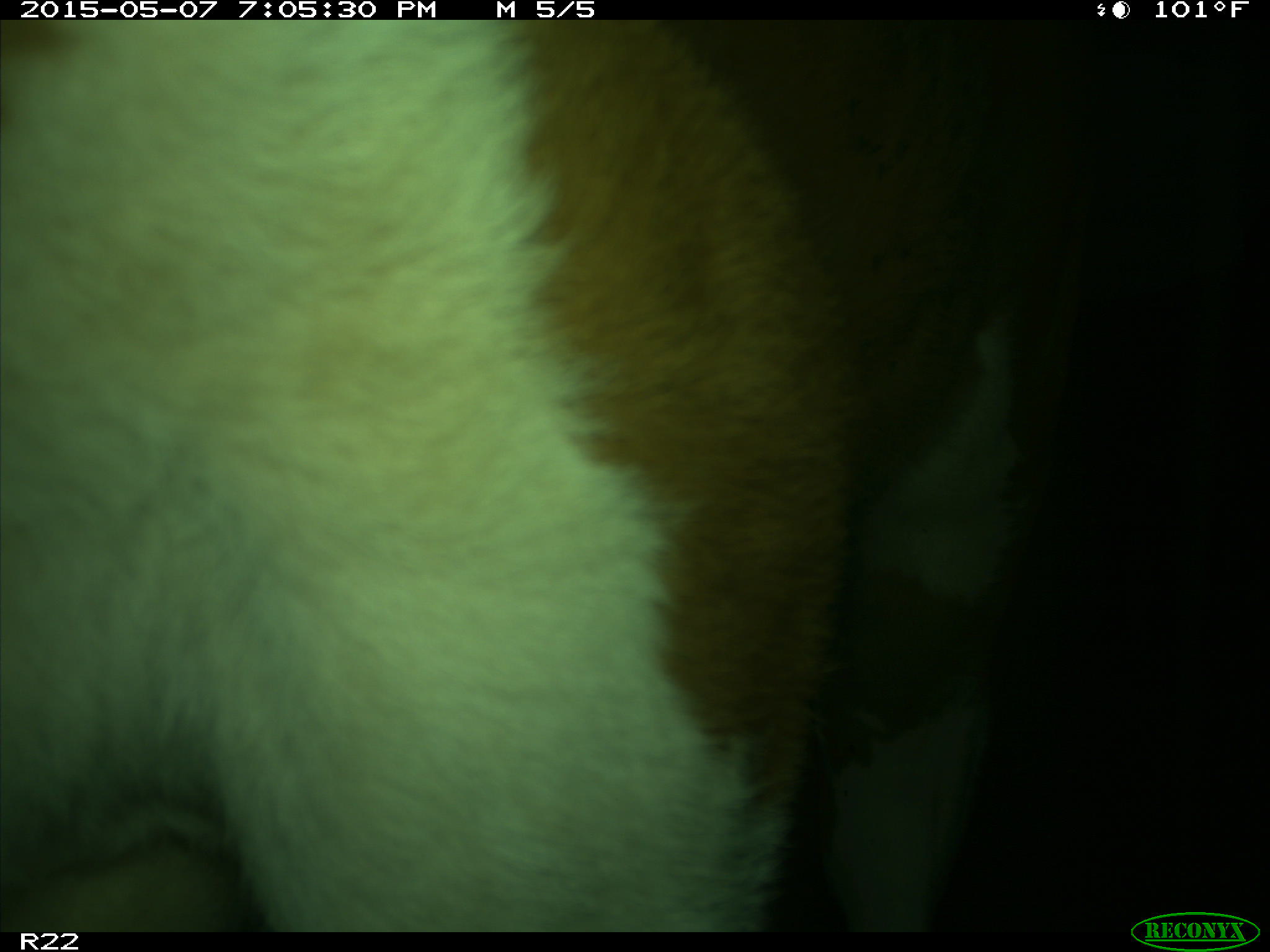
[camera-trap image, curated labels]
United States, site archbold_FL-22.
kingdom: Animalia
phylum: Chordata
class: Mammalia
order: Artiodactyla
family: Bovidae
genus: Bos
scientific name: Bos taurus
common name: domestic cow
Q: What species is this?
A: Bos taurus (domestic cow).